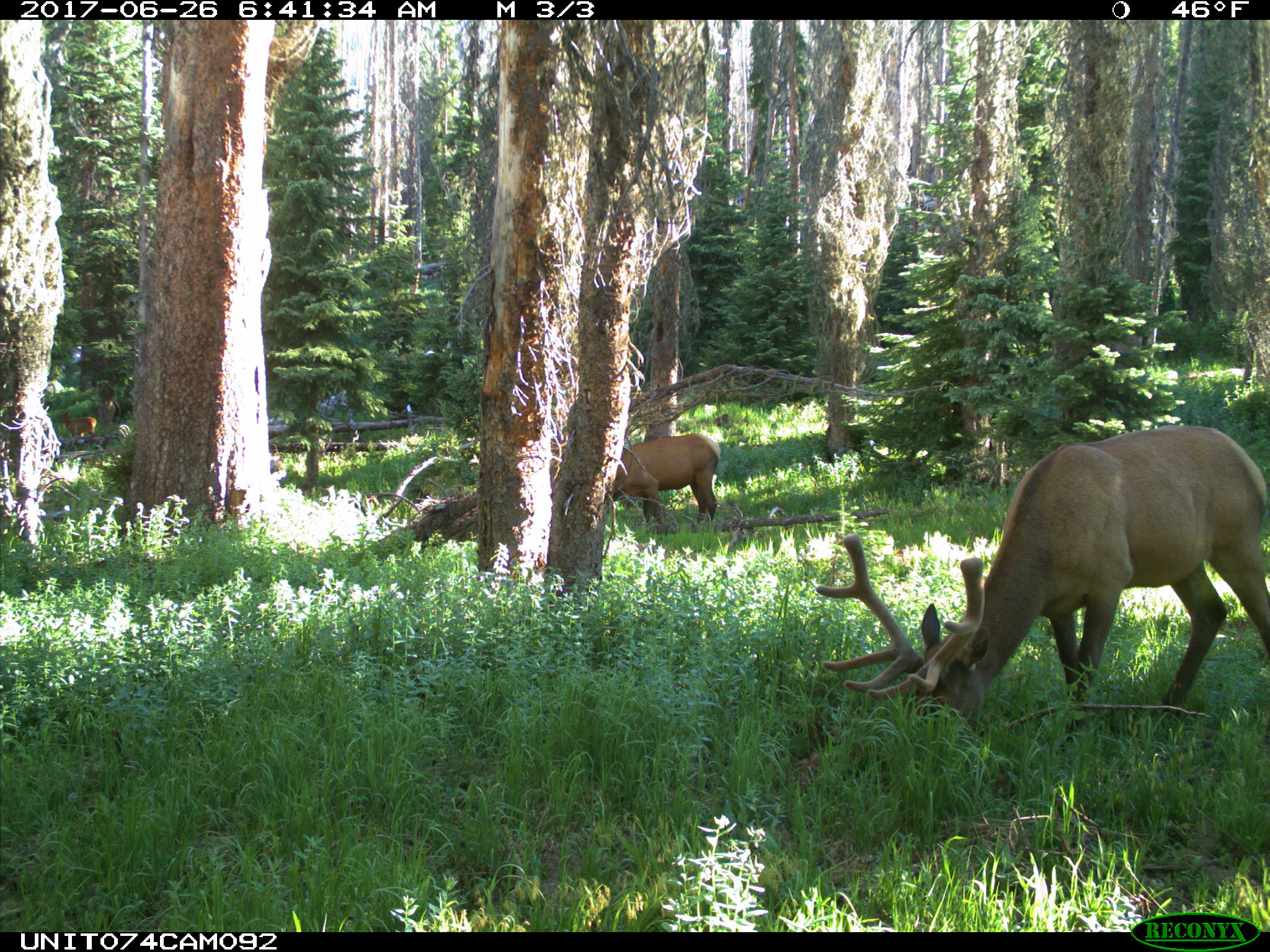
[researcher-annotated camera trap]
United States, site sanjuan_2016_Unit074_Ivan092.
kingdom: Animalia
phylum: Chordata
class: Mammalia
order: Artiodactyla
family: Cervidae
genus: Cervus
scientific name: Cervus elaphus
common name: red deer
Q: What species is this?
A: Cervus elaphus (red deer).